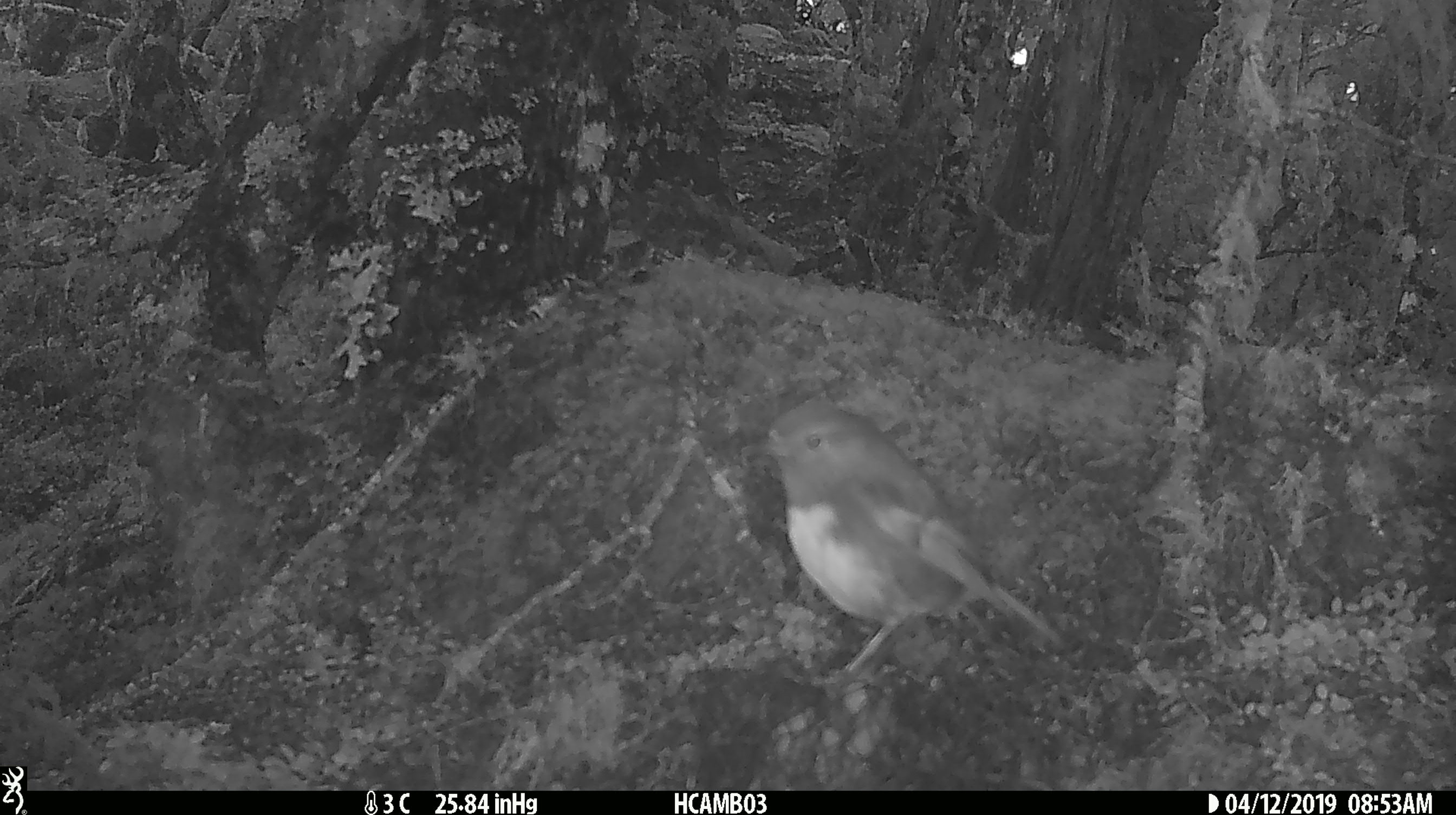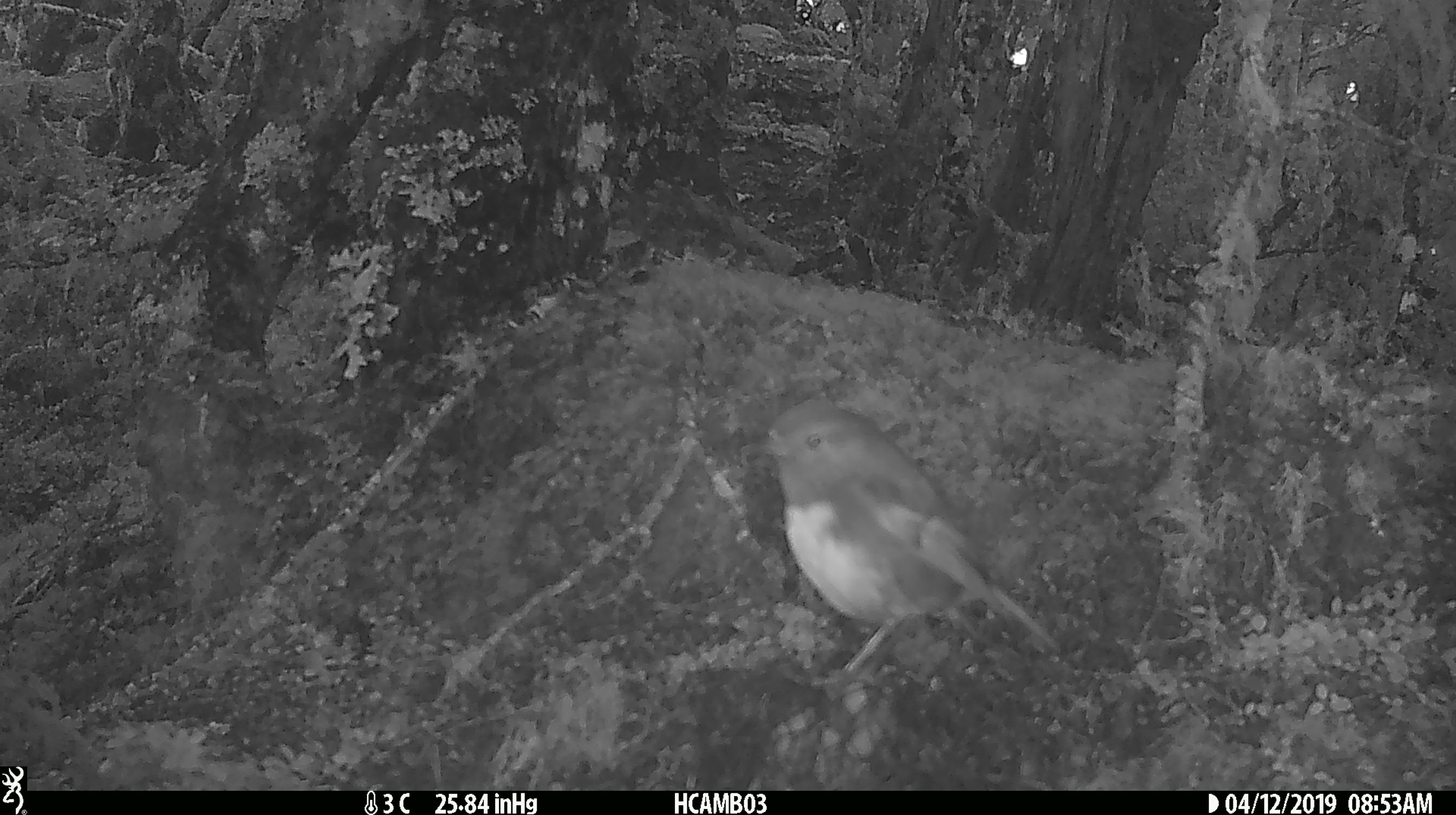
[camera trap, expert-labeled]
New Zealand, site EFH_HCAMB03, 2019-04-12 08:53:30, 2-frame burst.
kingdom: Animalia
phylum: Chordata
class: Aves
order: Passeriformes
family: Petroicidae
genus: Petroica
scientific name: Petroica australis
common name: new zealand robin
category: robin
Robin (new zealand robin) (Petroica australis).